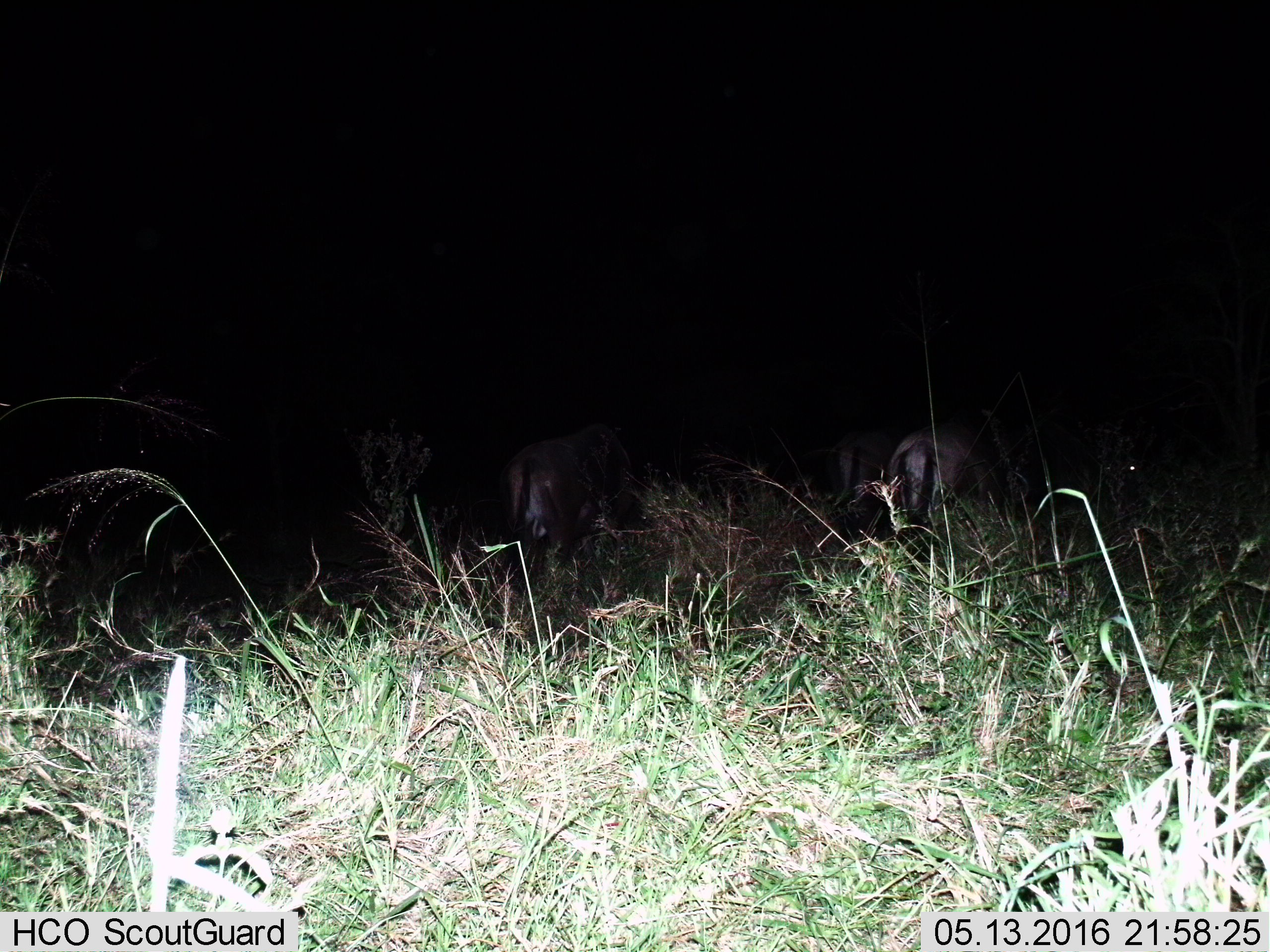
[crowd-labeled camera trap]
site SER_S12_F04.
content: unidentified animal